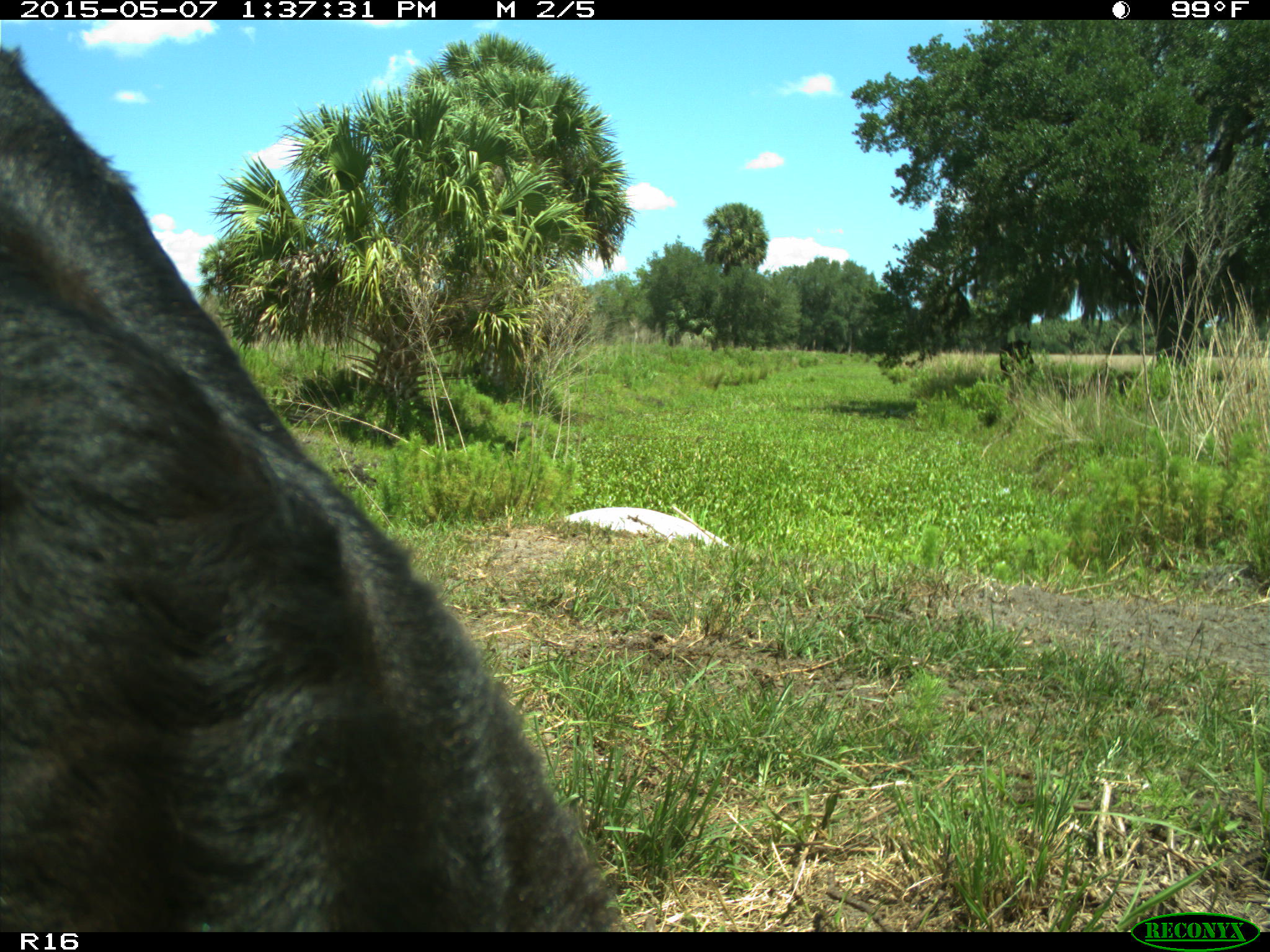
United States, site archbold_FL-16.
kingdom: Animalia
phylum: Chordata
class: Mammalia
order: Artiodactyla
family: Suidae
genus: Sus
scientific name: Sus scrofa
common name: wild boar